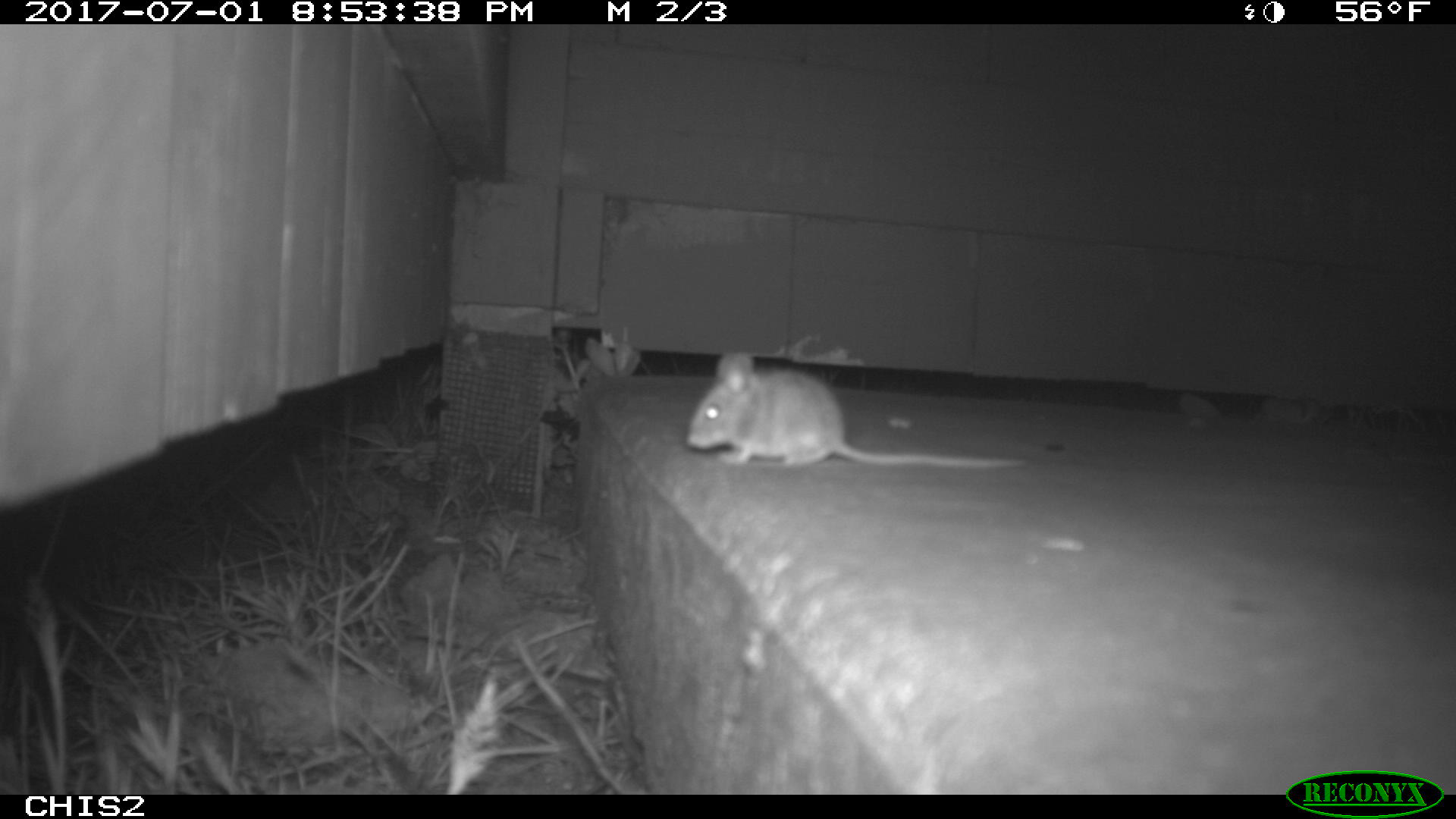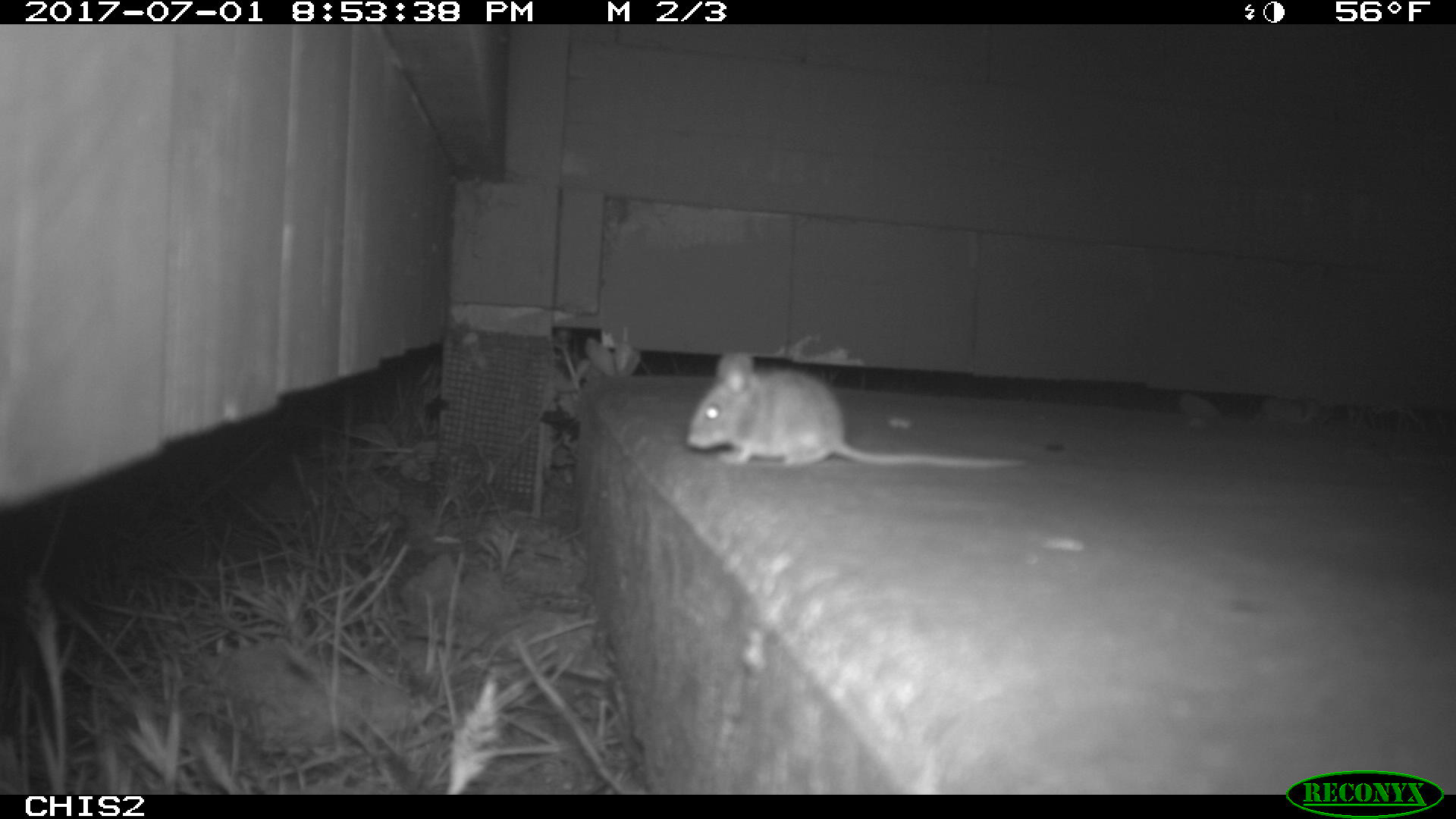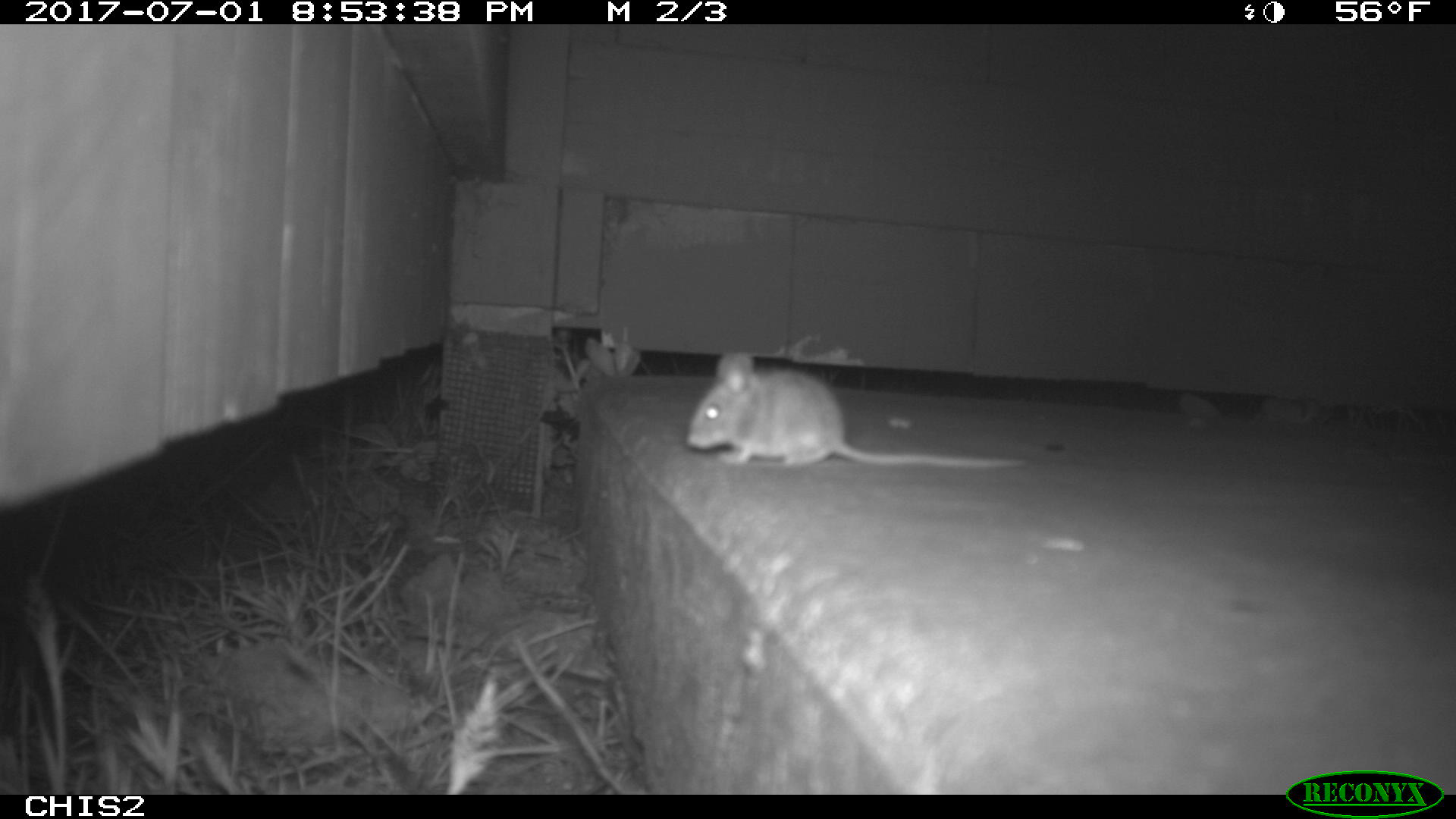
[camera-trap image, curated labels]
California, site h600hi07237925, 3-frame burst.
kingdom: Animalia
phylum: Chordata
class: Mammalia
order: Rodentia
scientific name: Rodentia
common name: rodent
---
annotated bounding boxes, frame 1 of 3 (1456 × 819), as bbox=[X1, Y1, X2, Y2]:
rodent: bbox=[686, 350, 1025, 469]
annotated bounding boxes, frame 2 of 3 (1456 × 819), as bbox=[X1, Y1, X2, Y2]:
rodent: bbox=[686, 352, 1024, 466]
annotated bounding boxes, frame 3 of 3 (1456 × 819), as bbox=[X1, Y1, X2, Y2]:
rodent: bbox=[687, 352, 1028, 469]